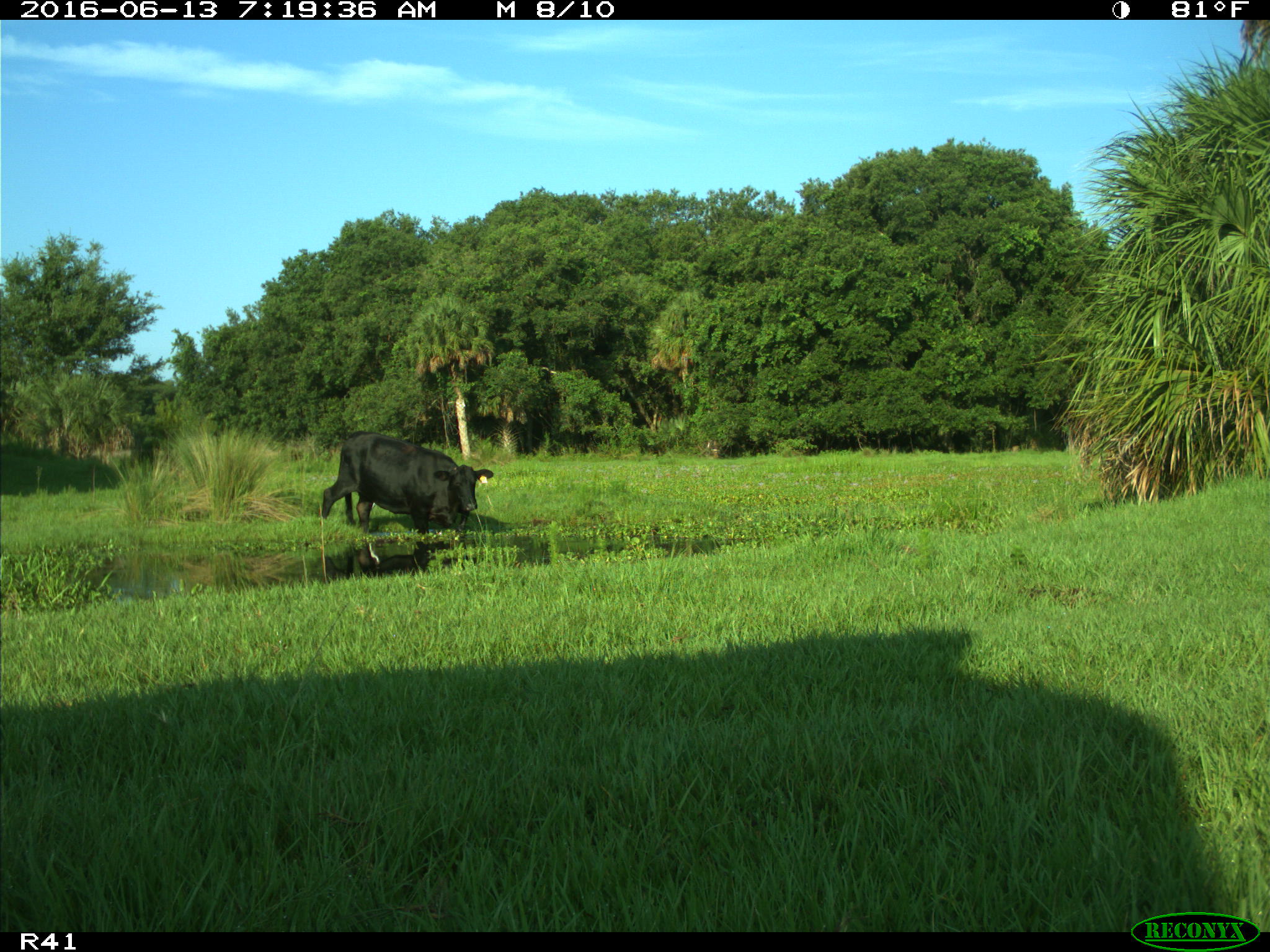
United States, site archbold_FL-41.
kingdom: Animalia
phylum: Chordata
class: Mammalia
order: Artiodactyla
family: Bovidae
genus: Bos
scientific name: Bos taurus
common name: domestic cow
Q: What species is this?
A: Bos taurus (domestic cow).